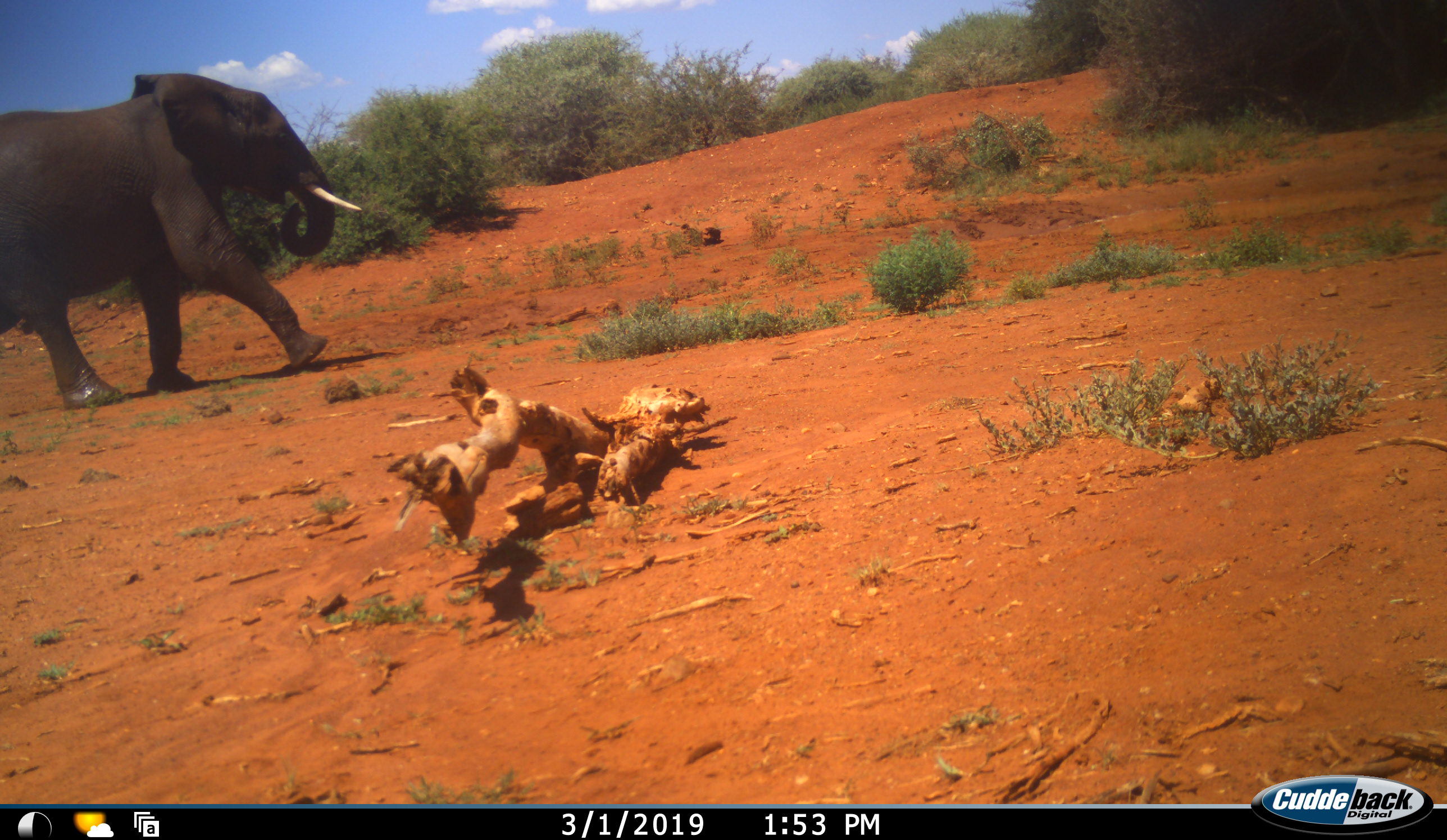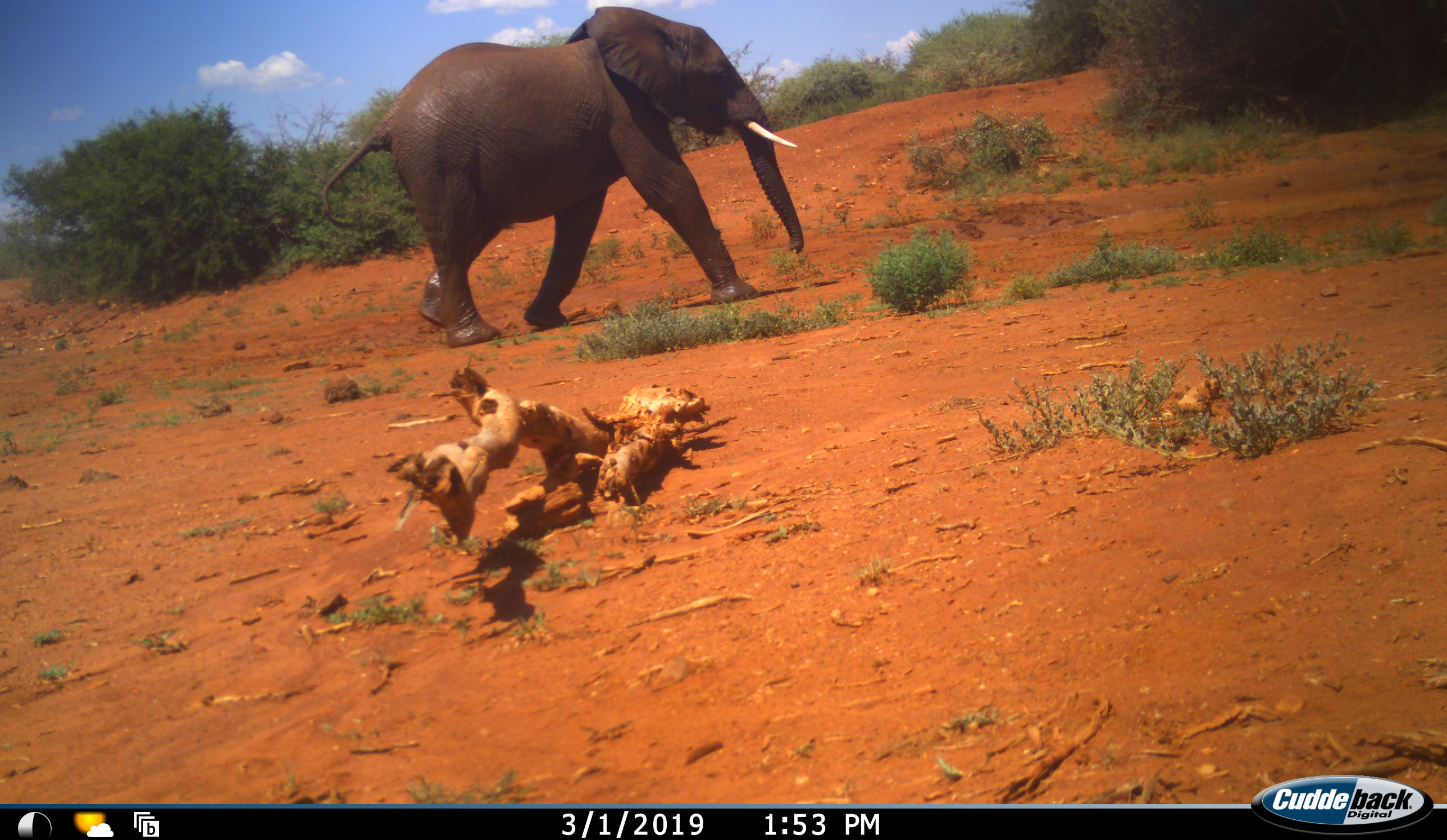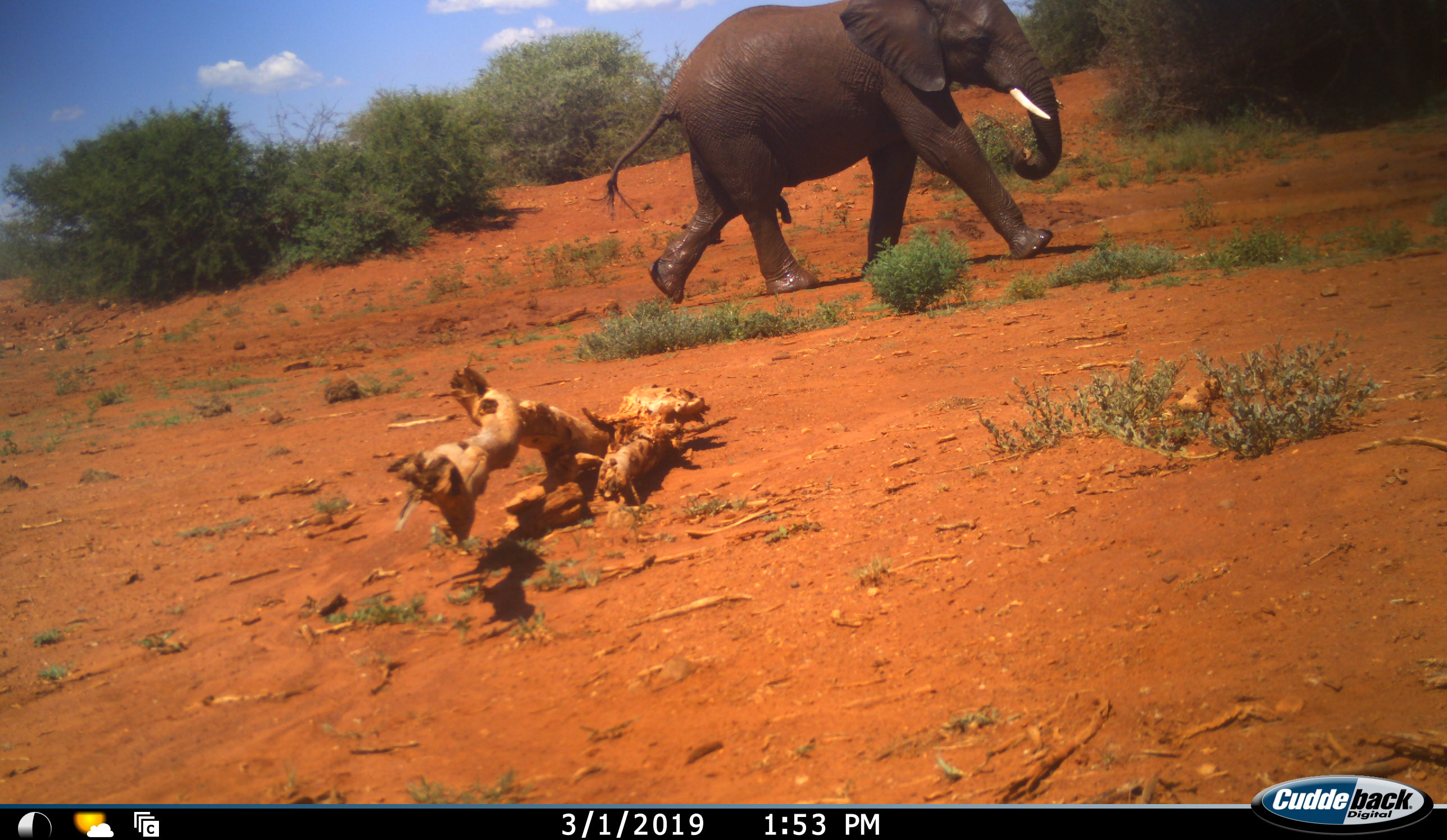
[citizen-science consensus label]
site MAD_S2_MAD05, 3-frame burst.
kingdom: Animalia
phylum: Chordata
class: Mammalia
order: Proboscidea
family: Elephantidae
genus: Loxodonta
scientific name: Loxodonta africana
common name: african bush elephant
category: elephant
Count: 1.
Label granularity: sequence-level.